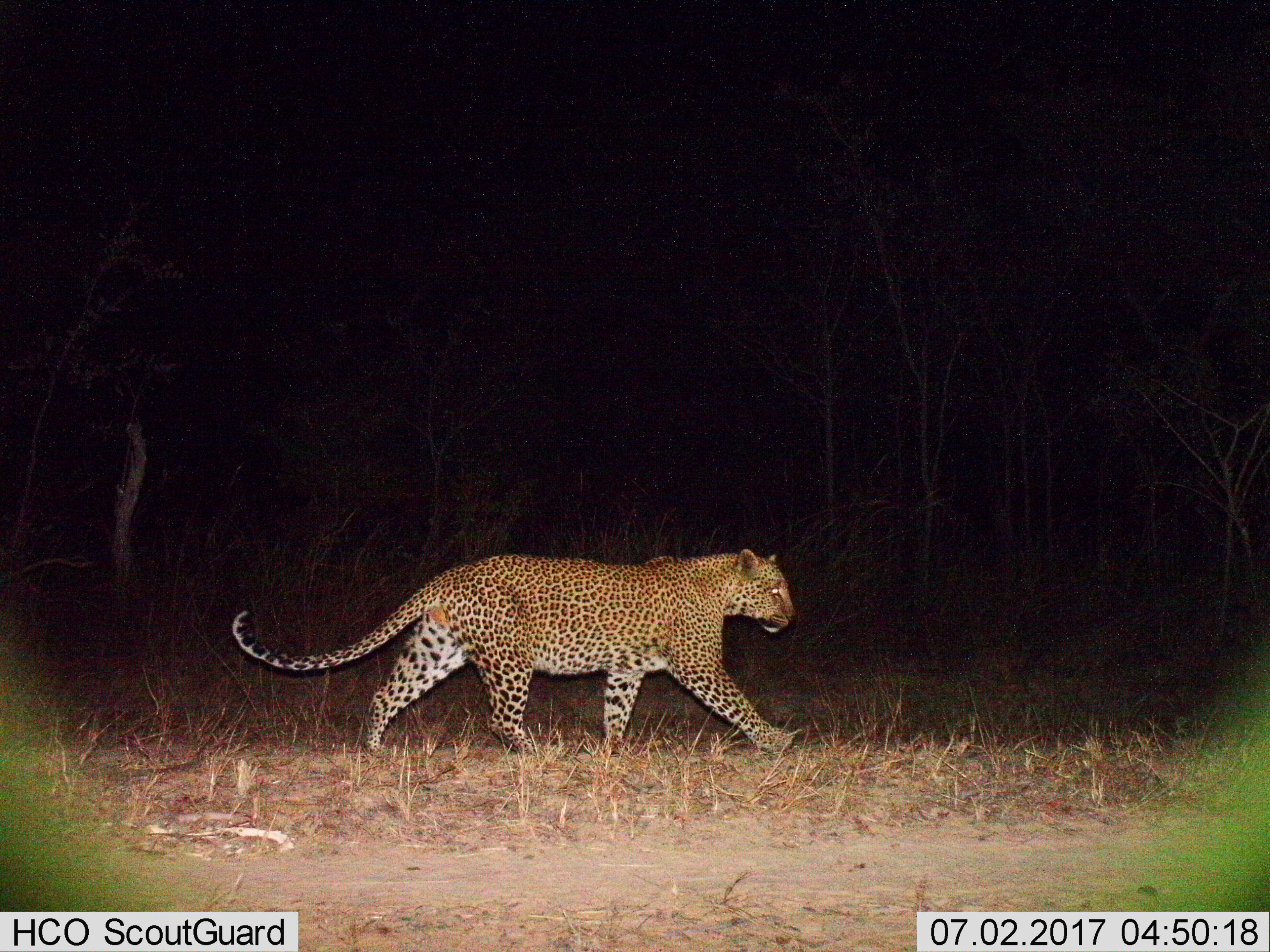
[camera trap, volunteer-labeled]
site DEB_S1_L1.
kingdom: Animalia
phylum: Chordata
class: Mammalia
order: Carnivora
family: Felidae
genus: Panthera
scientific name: Panthera pardus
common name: leopard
Leopard (Panthera pardus), count 1. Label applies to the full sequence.